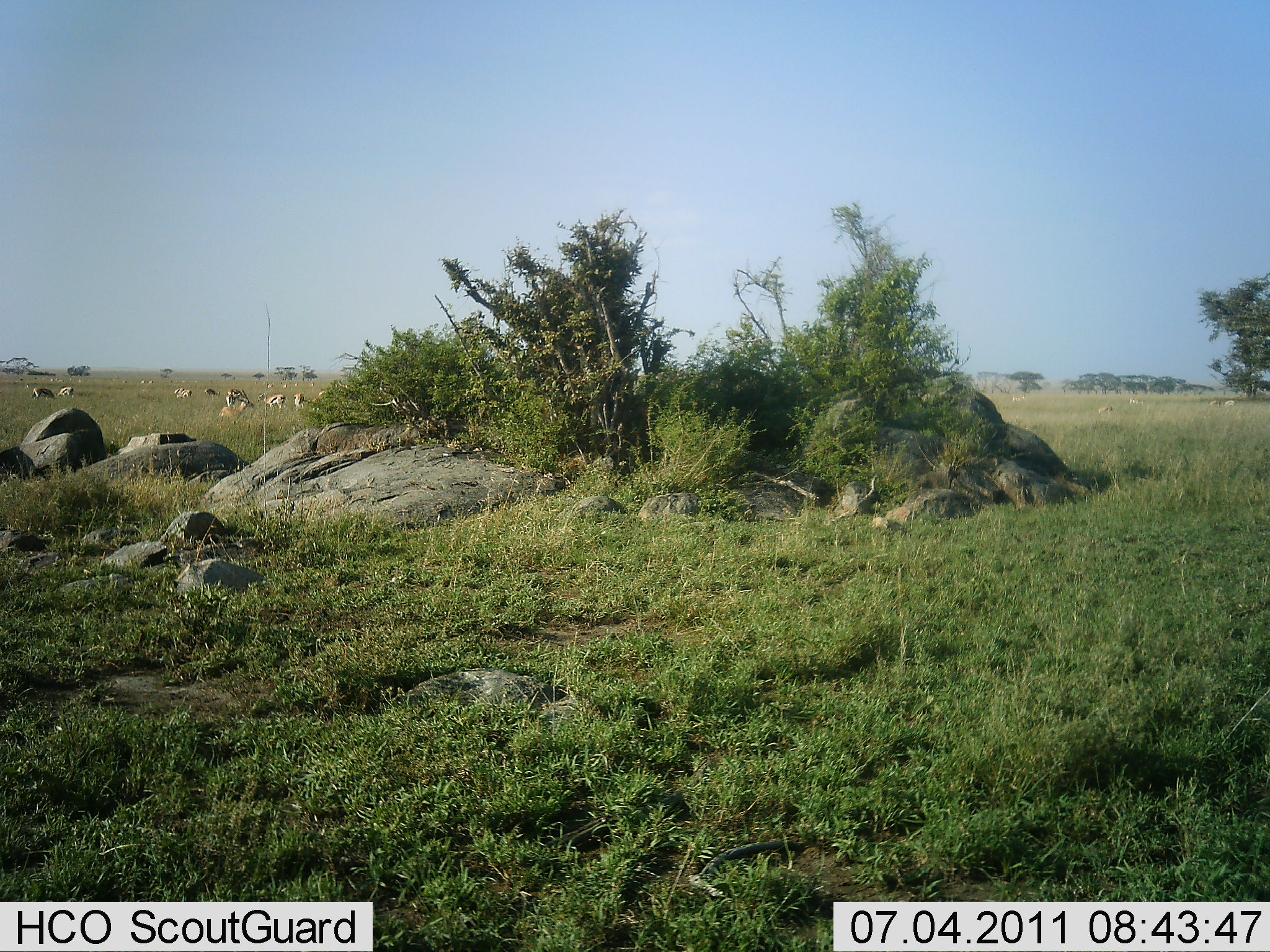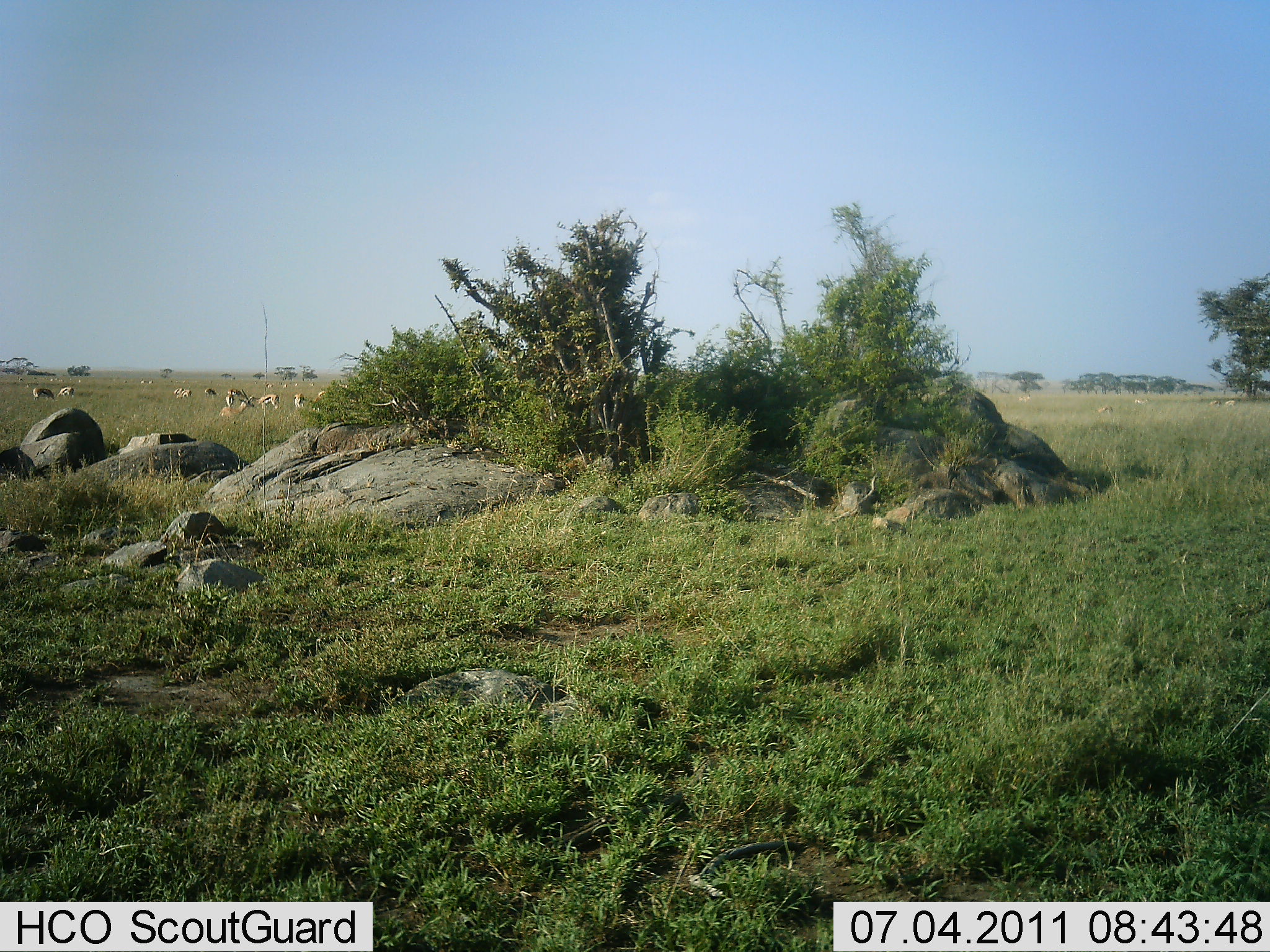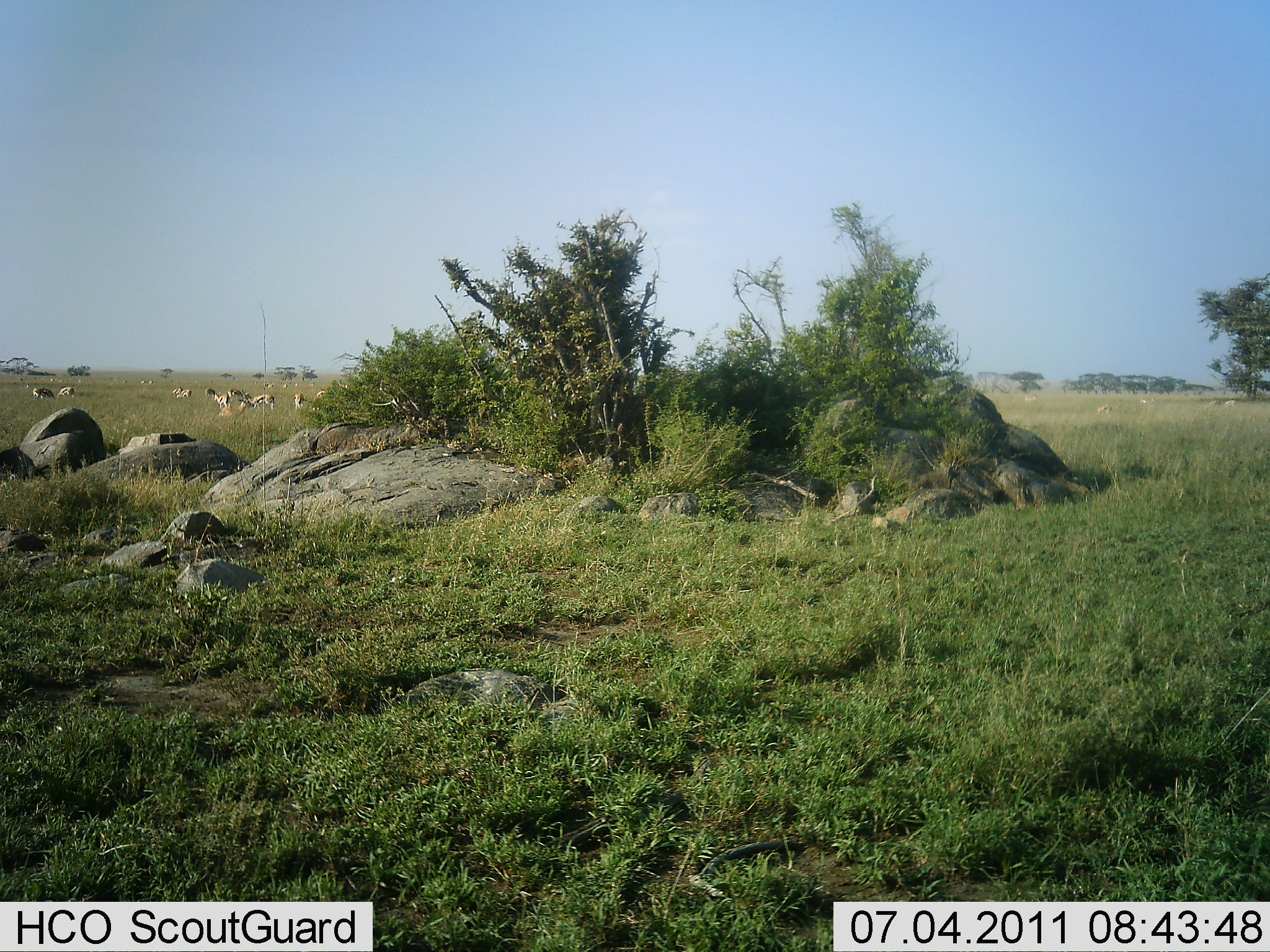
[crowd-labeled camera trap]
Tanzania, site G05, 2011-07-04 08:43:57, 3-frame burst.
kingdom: Animalia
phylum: Chordata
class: Mammalia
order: Artiodactyla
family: Bovidae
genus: Eudorcas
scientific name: Eudorcas thomsonii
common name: thomson's gazelle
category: gazellethomsons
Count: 11-50.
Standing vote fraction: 43%.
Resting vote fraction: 14%.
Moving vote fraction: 43%.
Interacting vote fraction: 0%.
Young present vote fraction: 0%.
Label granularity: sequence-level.